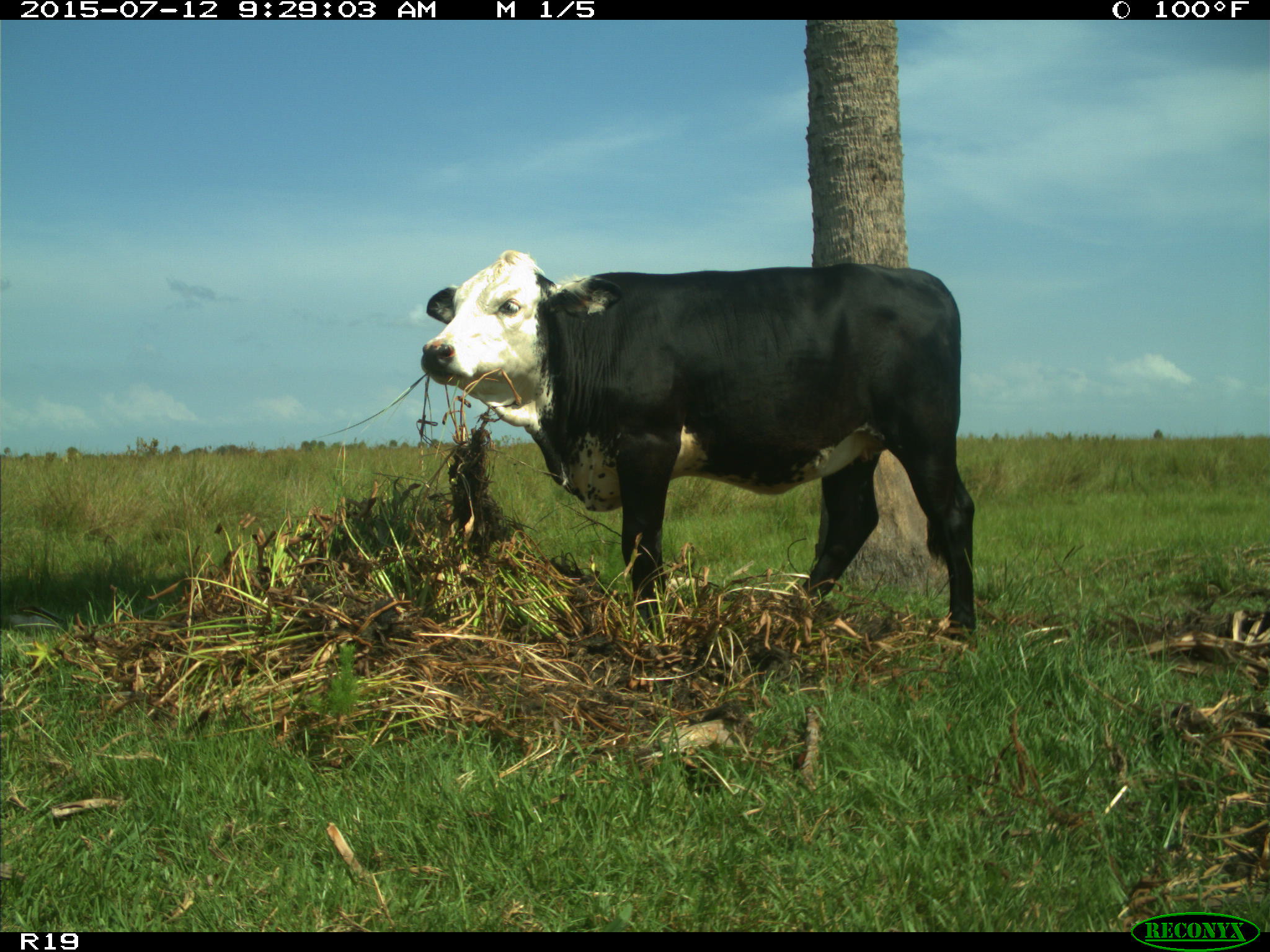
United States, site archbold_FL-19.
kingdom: Animalia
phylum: Chordata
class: Mammalia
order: Artiodactyla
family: Bovidae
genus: Bos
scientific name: Bos taurus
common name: domestic cow